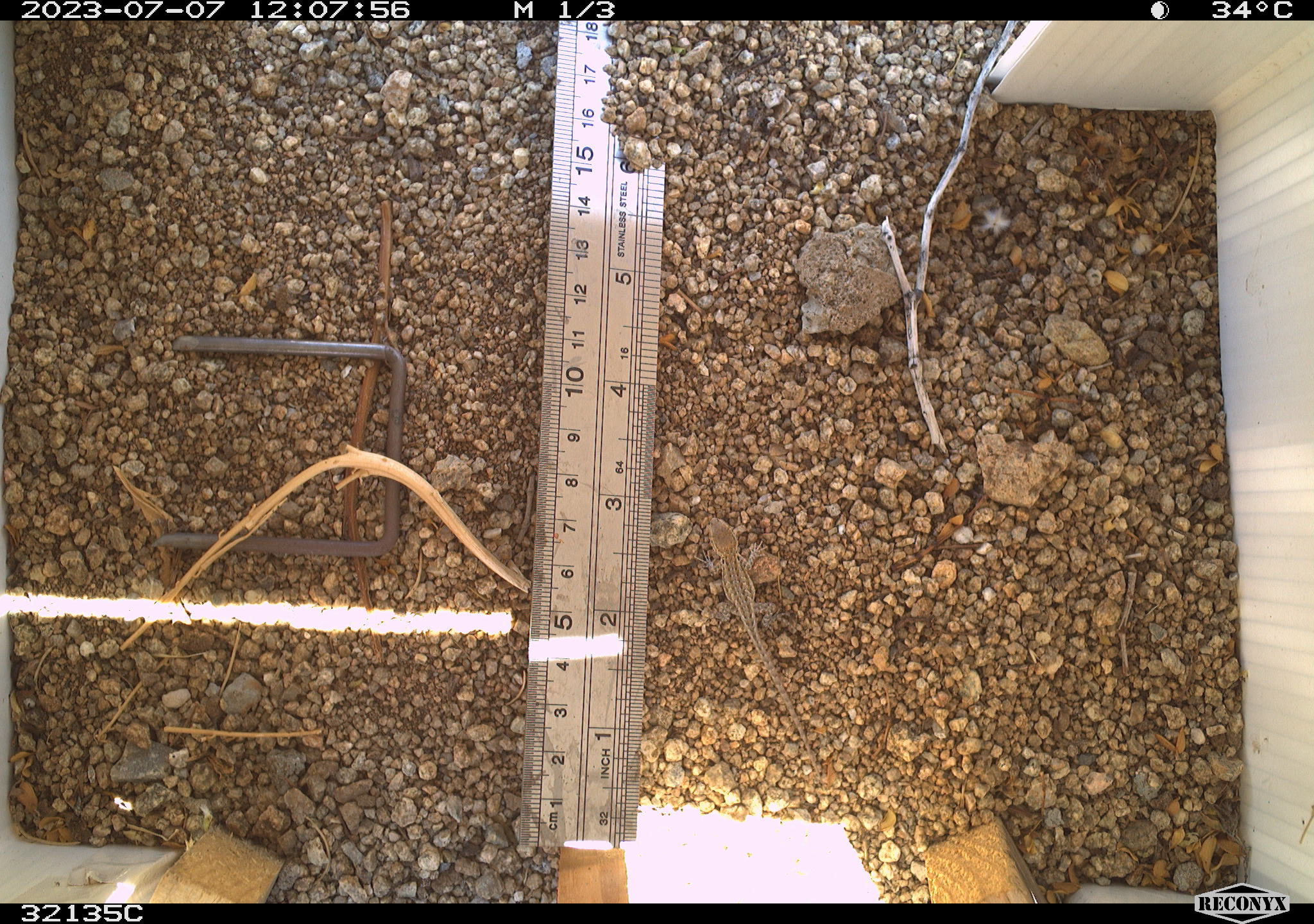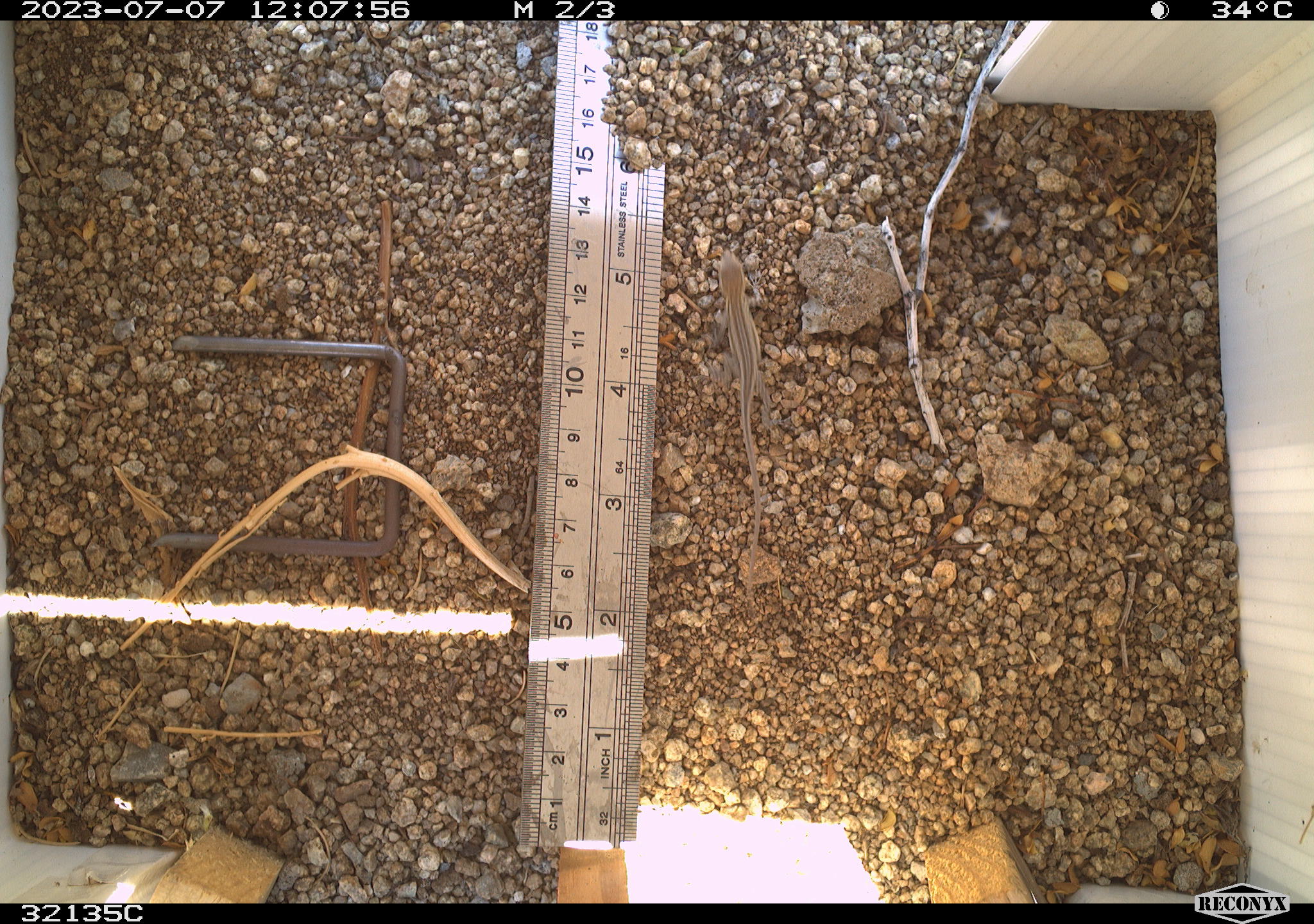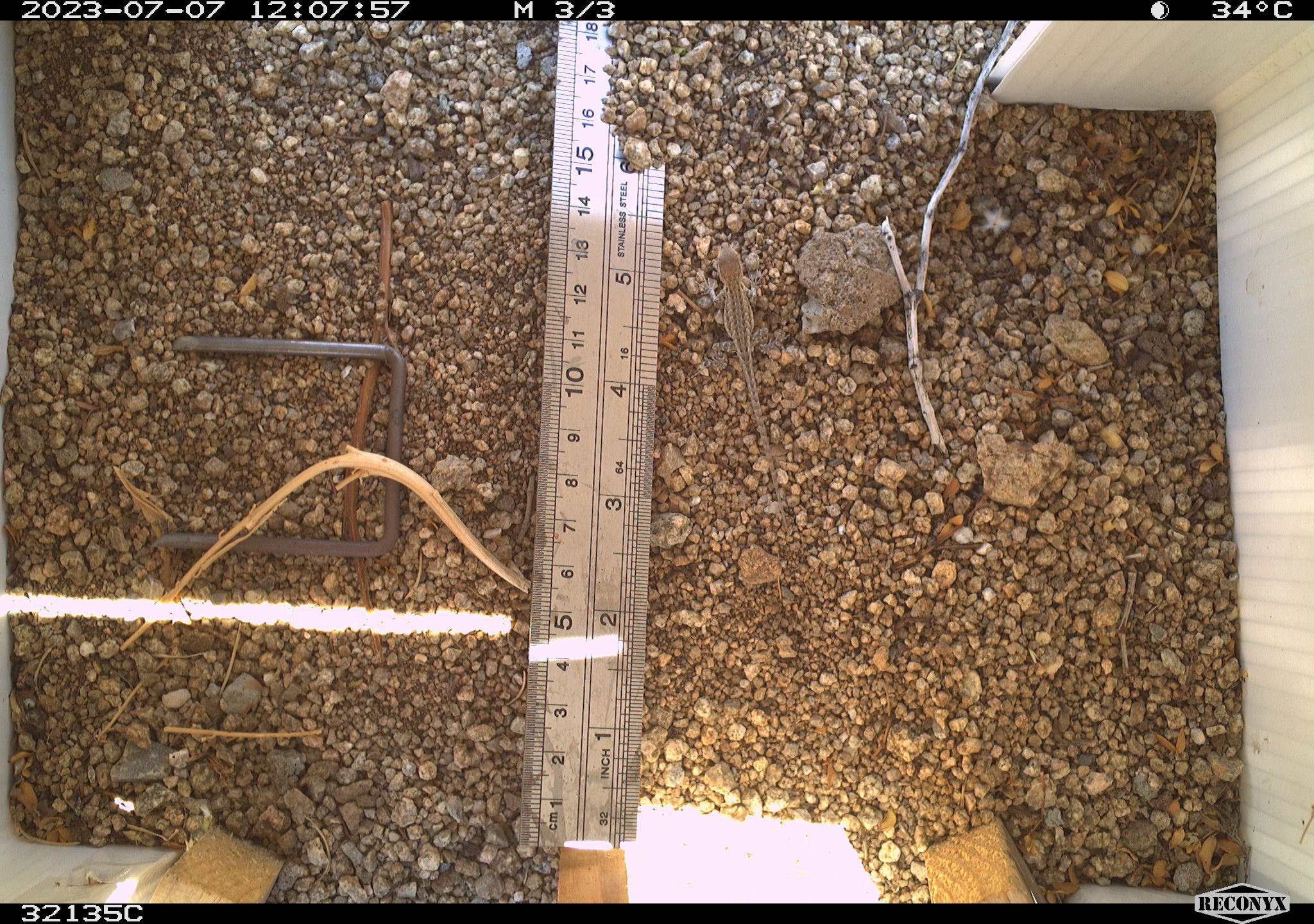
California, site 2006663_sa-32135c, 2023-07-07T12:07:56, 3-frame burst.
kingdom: Animalia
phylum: Chordata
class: Reptilia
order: Squamata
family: Phrynosomatidae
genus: Sceloporus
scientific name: Sceloporus graciosus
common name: common sagebrush lizard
Common sagebrush lizard (Sceloporus graciosus).